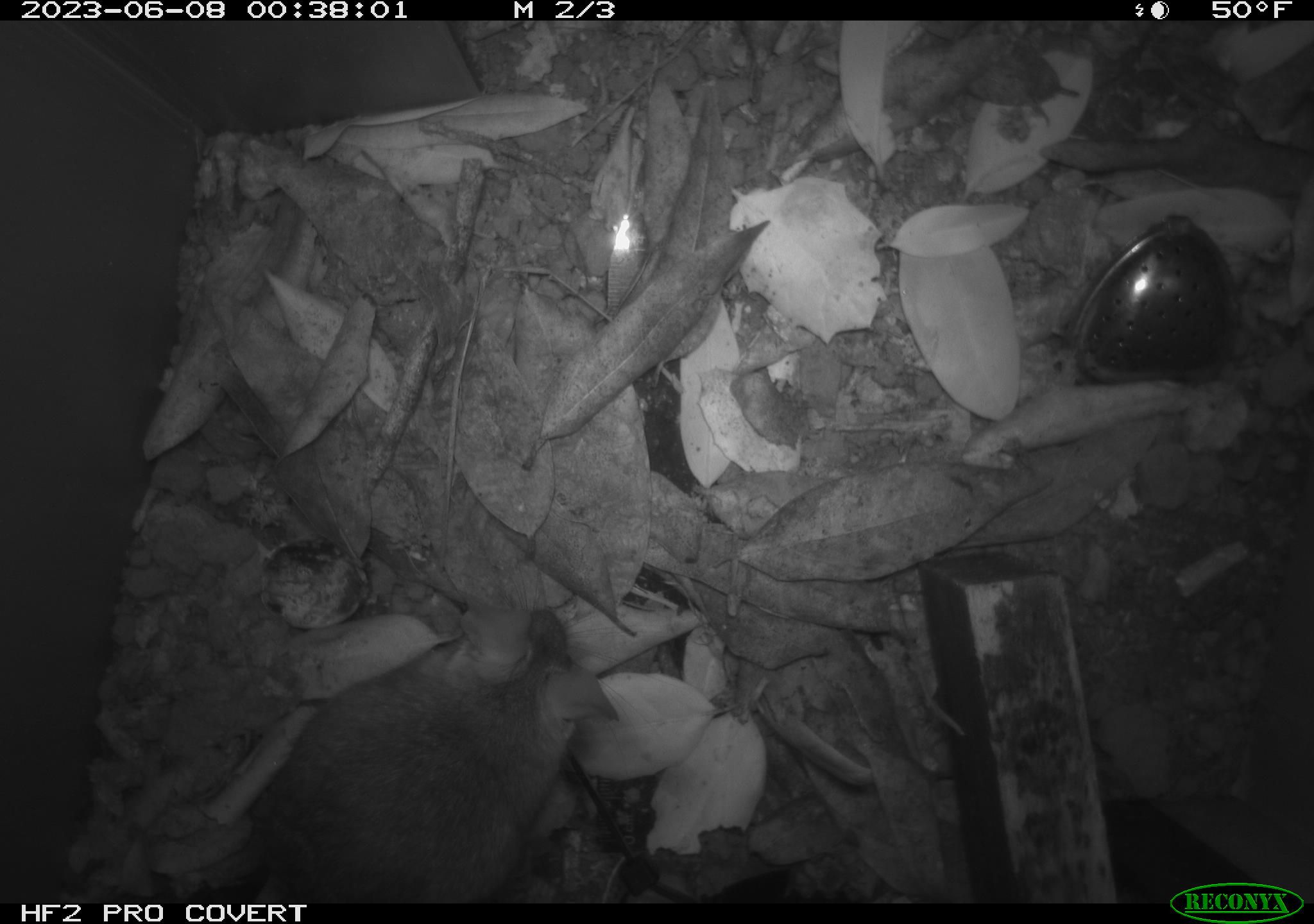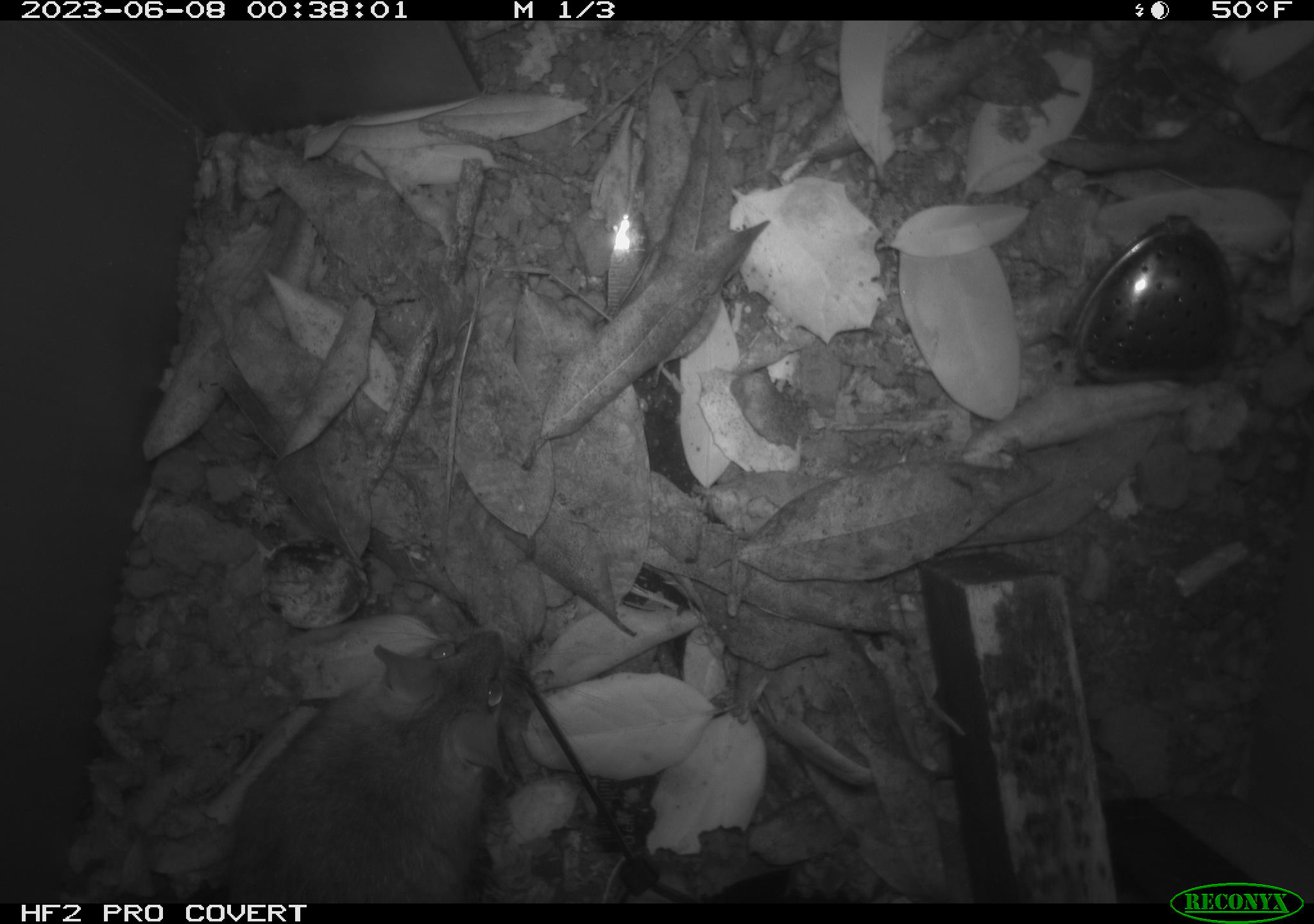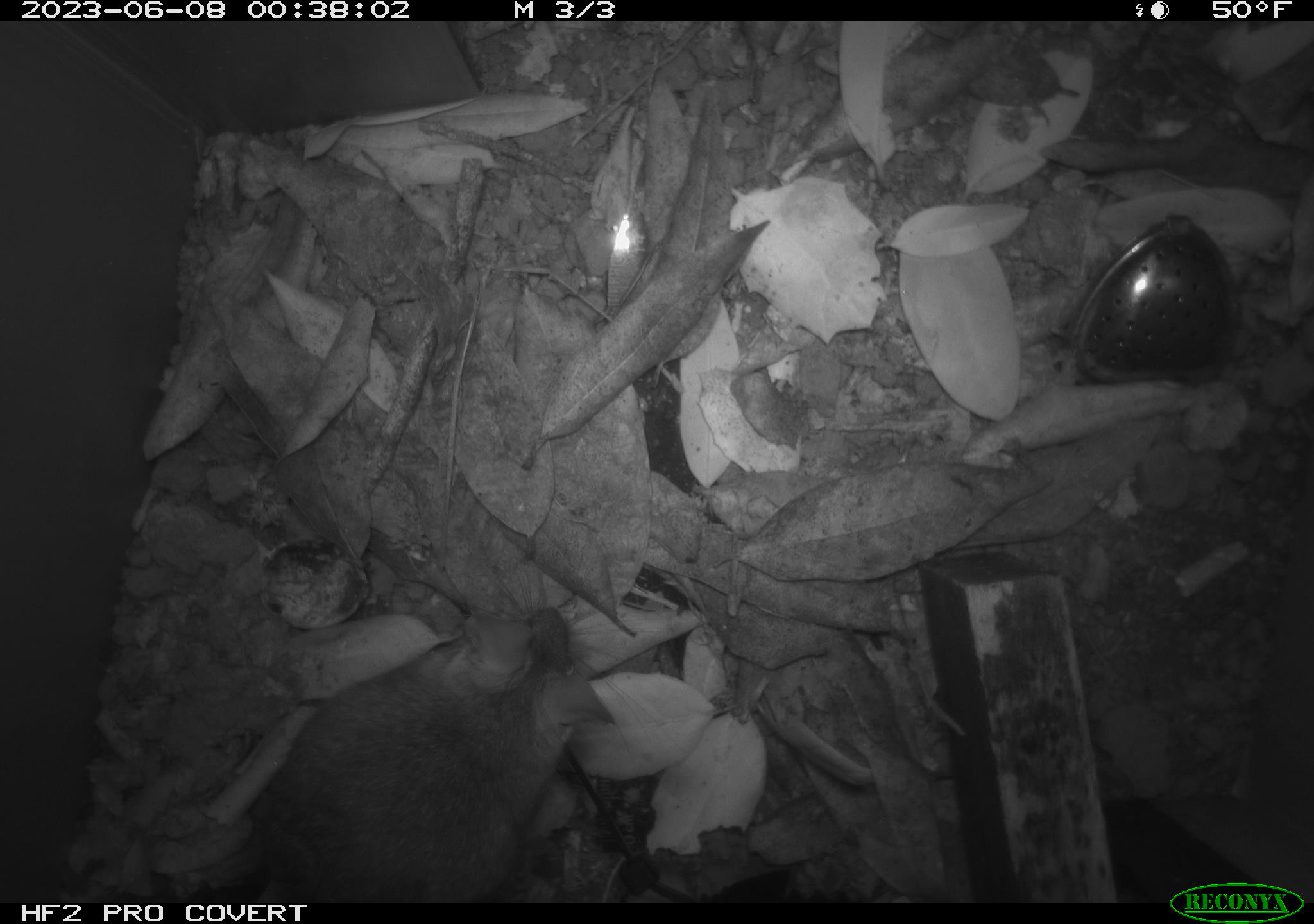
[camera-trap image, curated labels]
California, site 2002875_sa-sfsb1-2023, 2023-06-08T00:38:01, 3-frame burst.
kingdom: Animalia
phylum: Chordata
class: Mammalia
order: Rodentia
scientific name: Rodentia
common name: mouse species